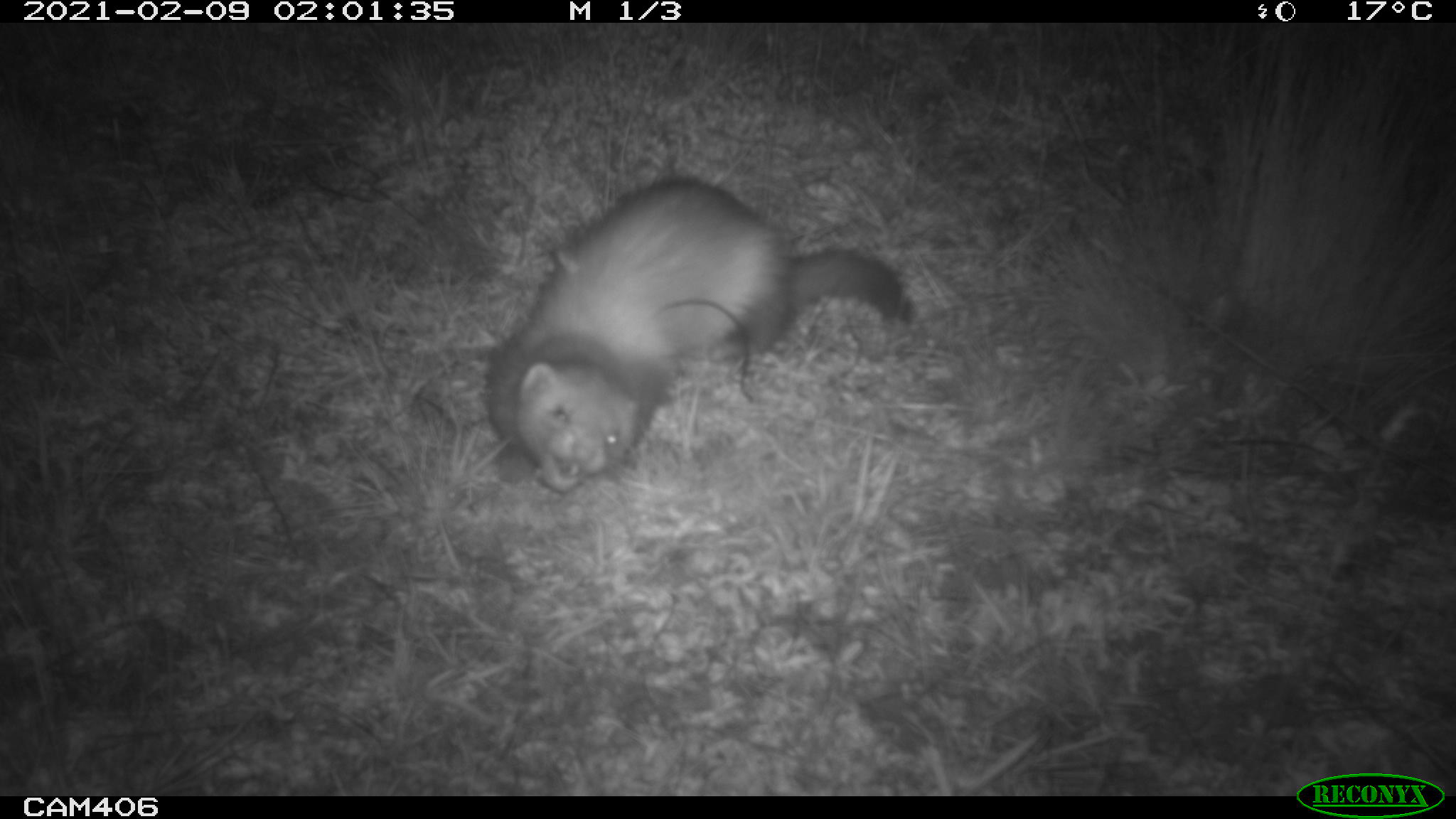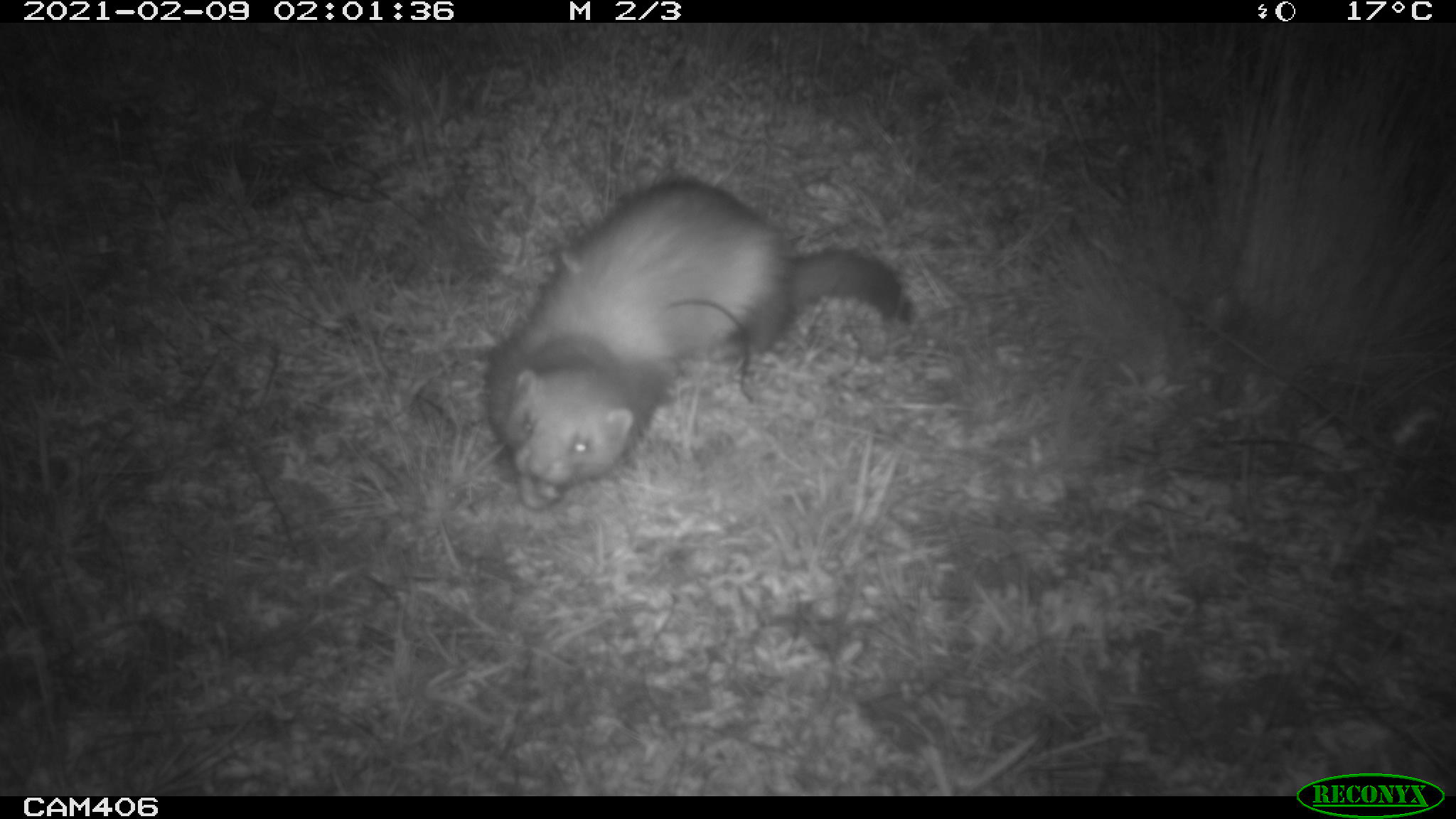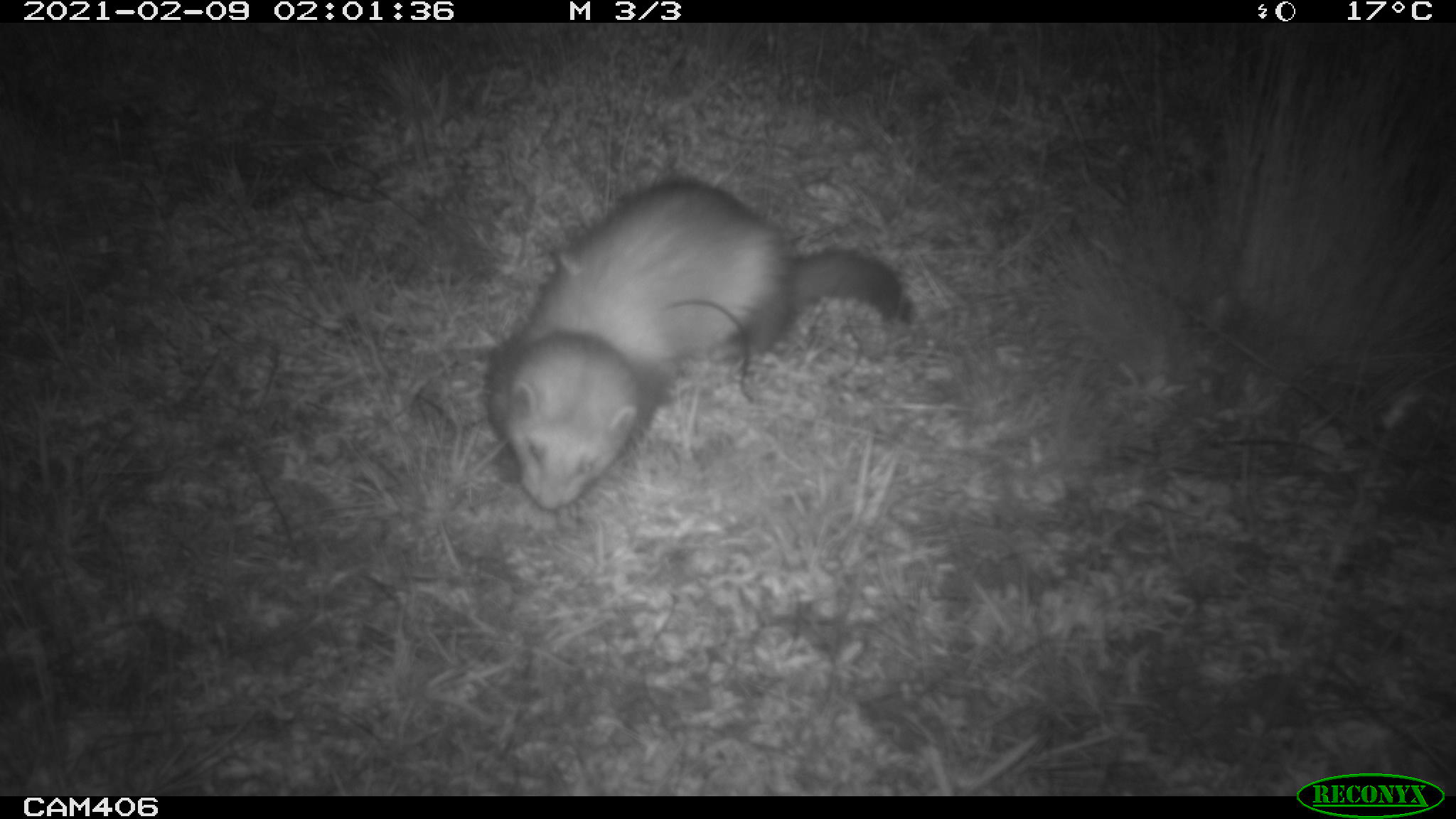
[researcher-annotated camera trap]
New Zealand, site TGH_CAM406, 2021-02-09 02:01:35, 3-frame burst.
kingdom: Animalia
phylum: Chordata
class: Mammalia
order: Carnivora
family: Mustelidae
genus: Mustela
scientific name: Mustela furo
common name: ferret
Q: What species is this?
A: Ferret (Mustela furo).